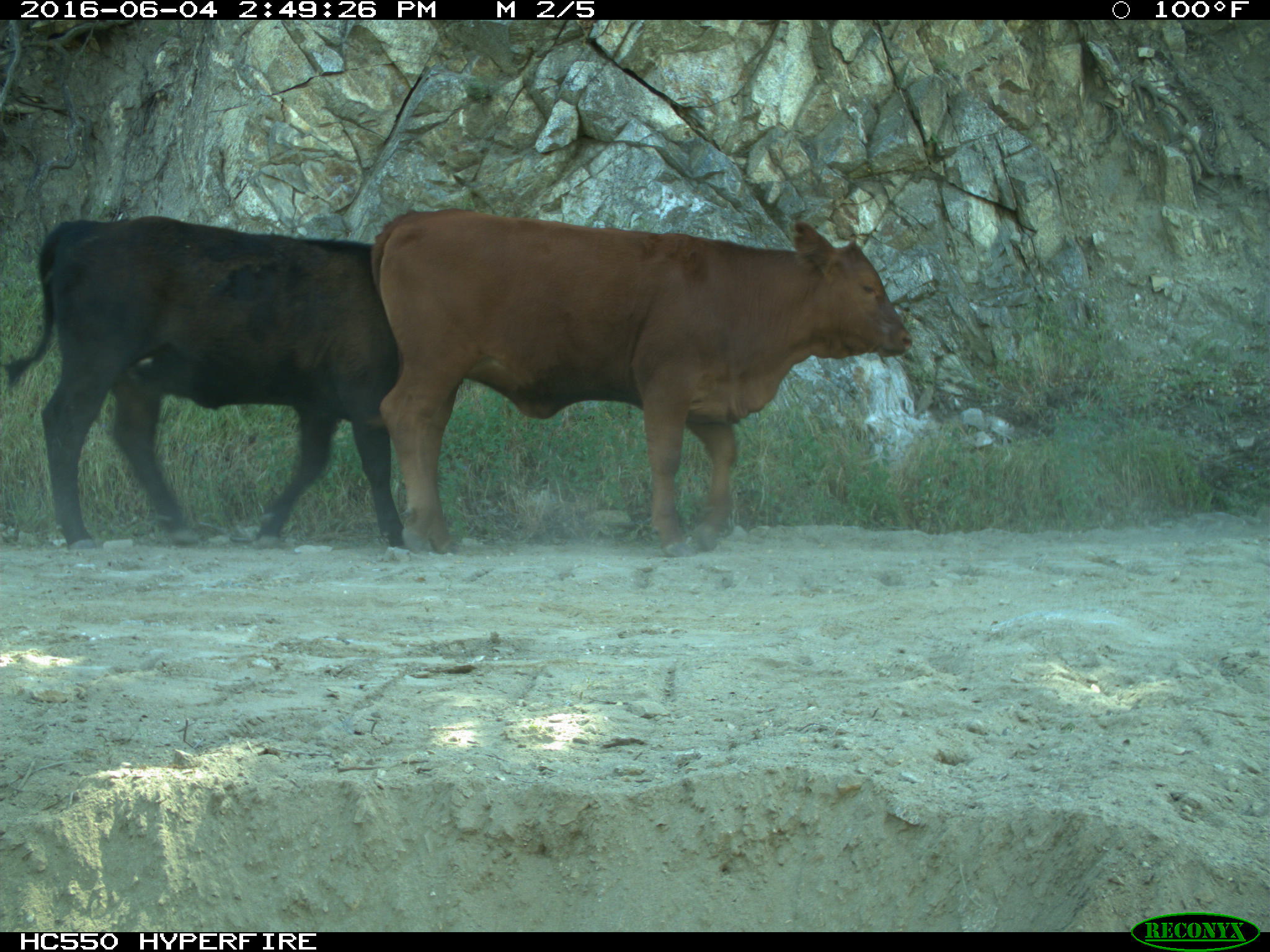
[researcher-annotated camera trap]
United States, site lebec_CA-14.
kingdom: Animalia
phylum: Chordata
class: Mammalia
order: Artiodactyla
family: Bovidae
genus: Bos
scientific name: Bos taurus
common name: domestic cow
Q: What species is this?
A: Bos taurus (domestic cow).